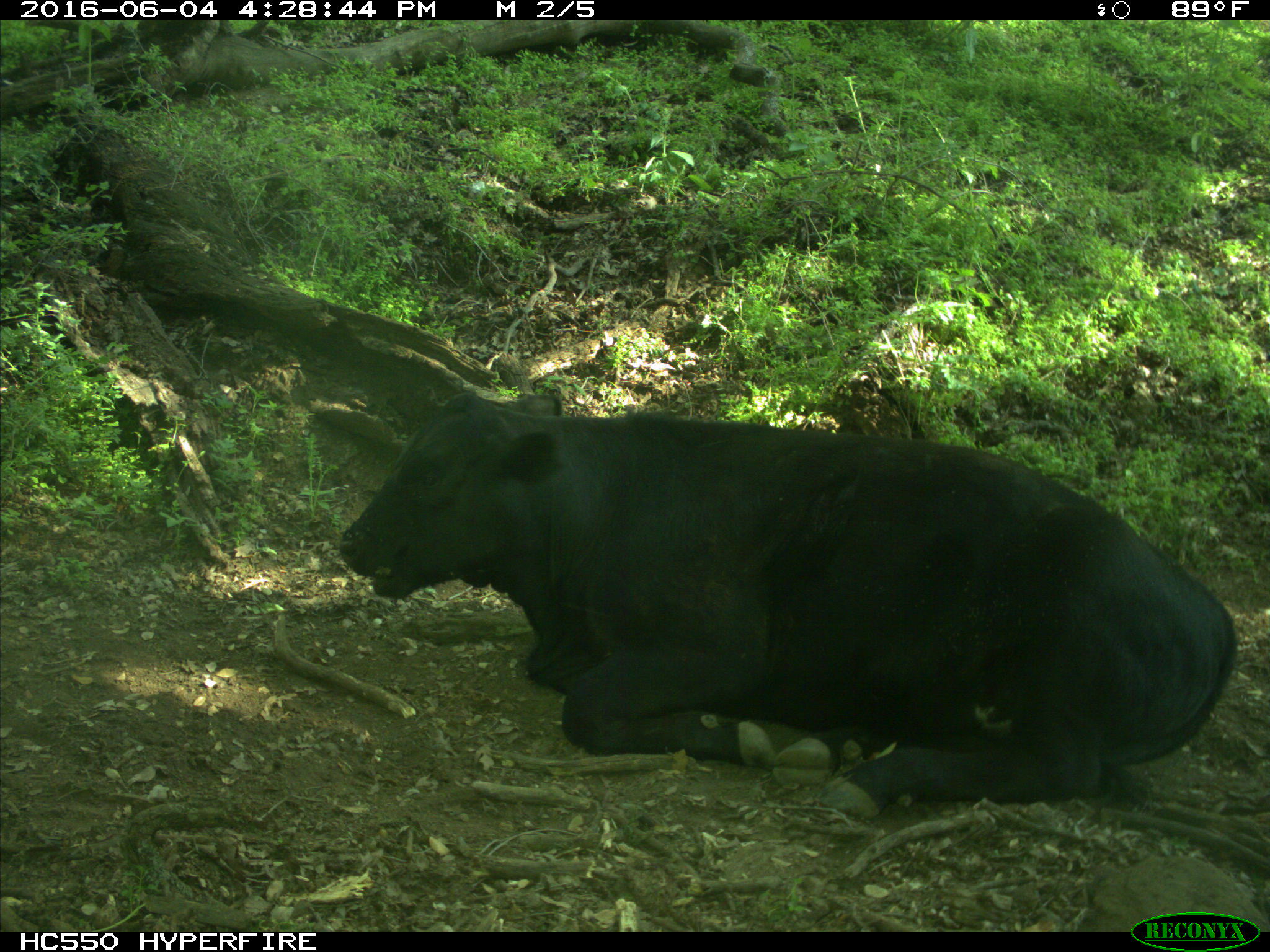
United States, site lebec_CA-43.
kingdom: Animalia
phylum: Chordata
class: Mammalia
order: Artiodactyla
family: Bovidae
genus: Bos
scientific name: Bos taurus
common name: domestic cow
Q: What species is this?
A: Bos taurus (domestic cow).